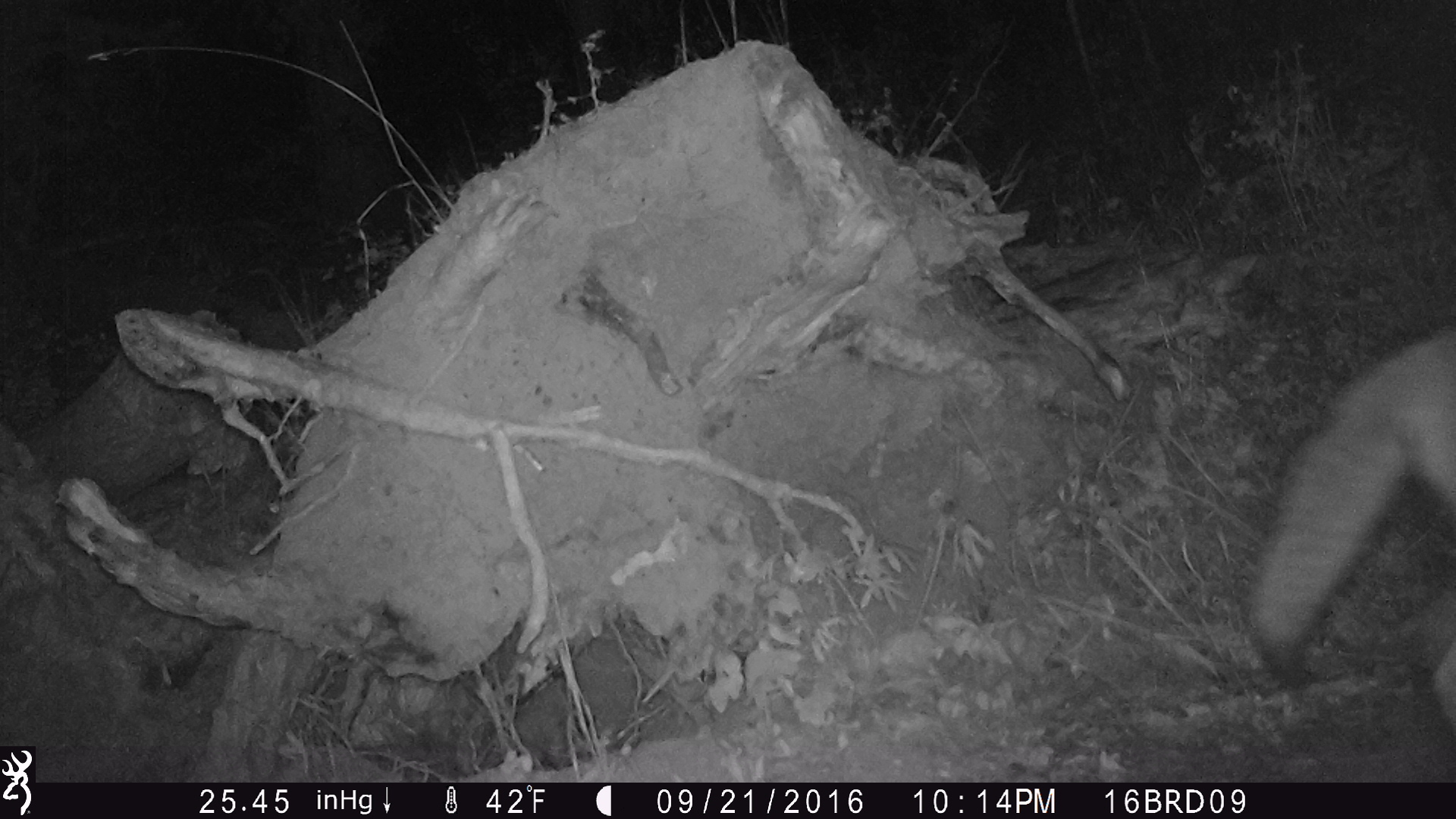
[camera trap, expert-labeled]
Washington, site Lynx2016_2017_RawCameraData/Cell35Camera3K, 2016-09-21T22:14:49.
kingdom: Animalia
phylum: Chordata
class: Mammalia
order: Carnivora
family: Canidae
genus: Canis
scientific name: Canis latrans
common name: coyote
Canis latrans (coyote). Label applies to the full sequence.